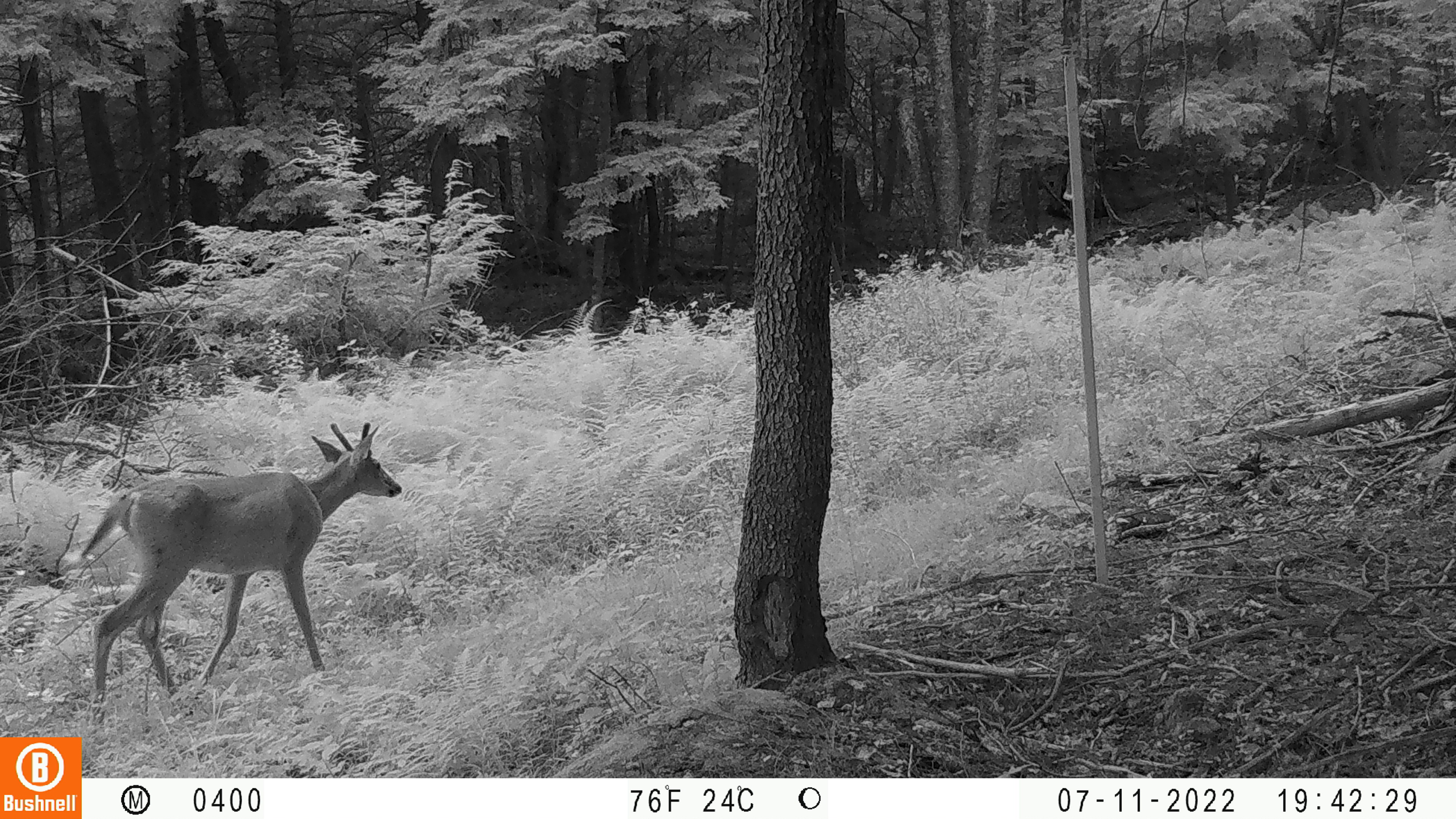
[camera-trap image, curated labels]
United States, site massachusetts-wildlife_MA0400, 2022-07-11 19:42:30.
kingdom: Animalia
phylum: Chordata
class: Mammalia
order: Artiodactyla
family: Cervidae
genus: Odocoileus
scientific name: Odocoileus virginianus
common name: white-tailed deer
White-tailed deer (Odocoileus virginianus).